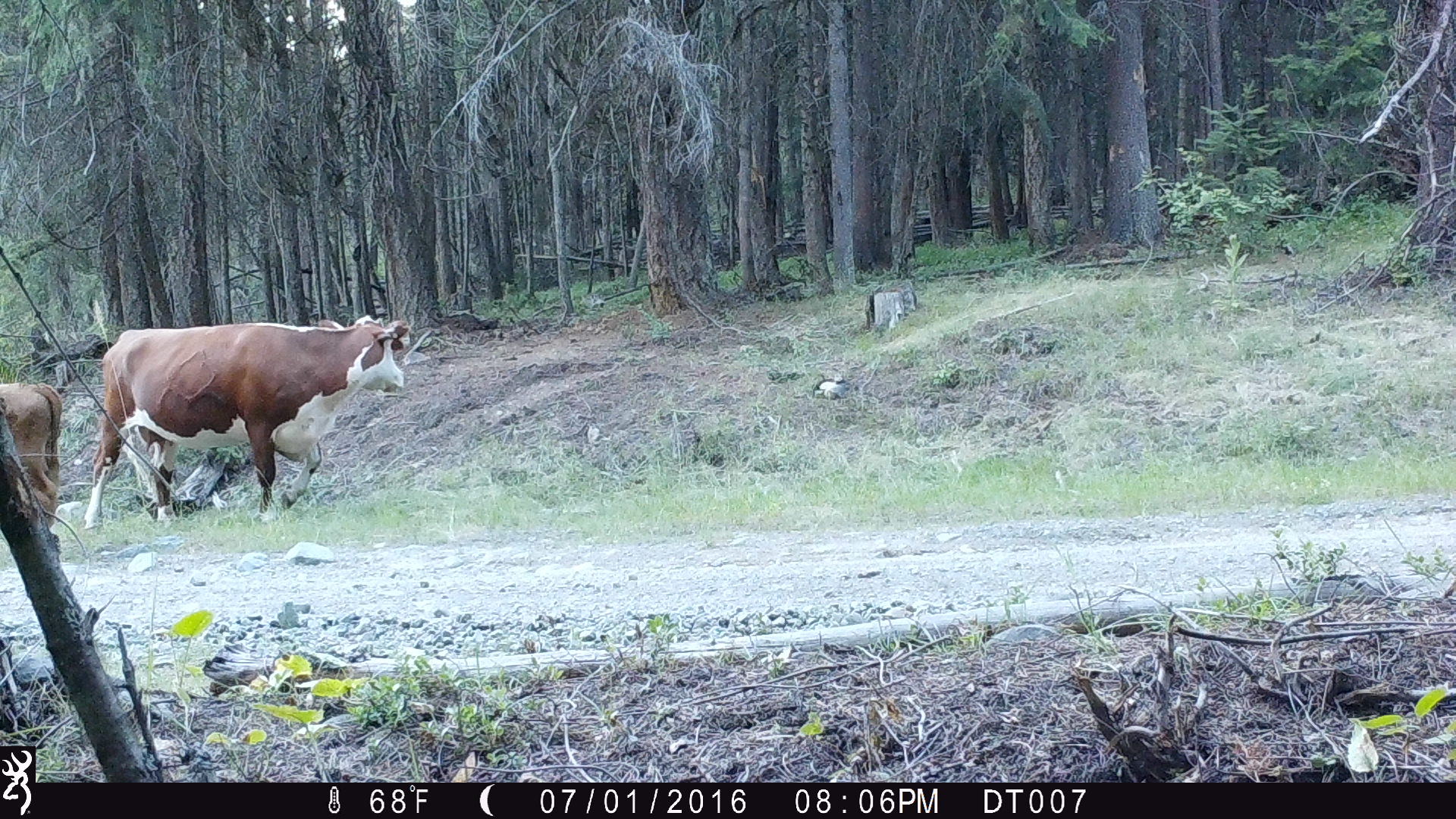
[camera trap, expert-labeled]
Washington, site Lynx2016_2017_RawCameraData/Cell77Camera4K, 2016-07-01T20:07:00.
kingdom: Animalia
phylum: Chordata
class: Mammalia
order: Artiodactyla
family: Bovidae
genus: Bos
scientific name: Bos taurus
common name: domestic cattle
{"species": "domestic cattle (Bos taurus)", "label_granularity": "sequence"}